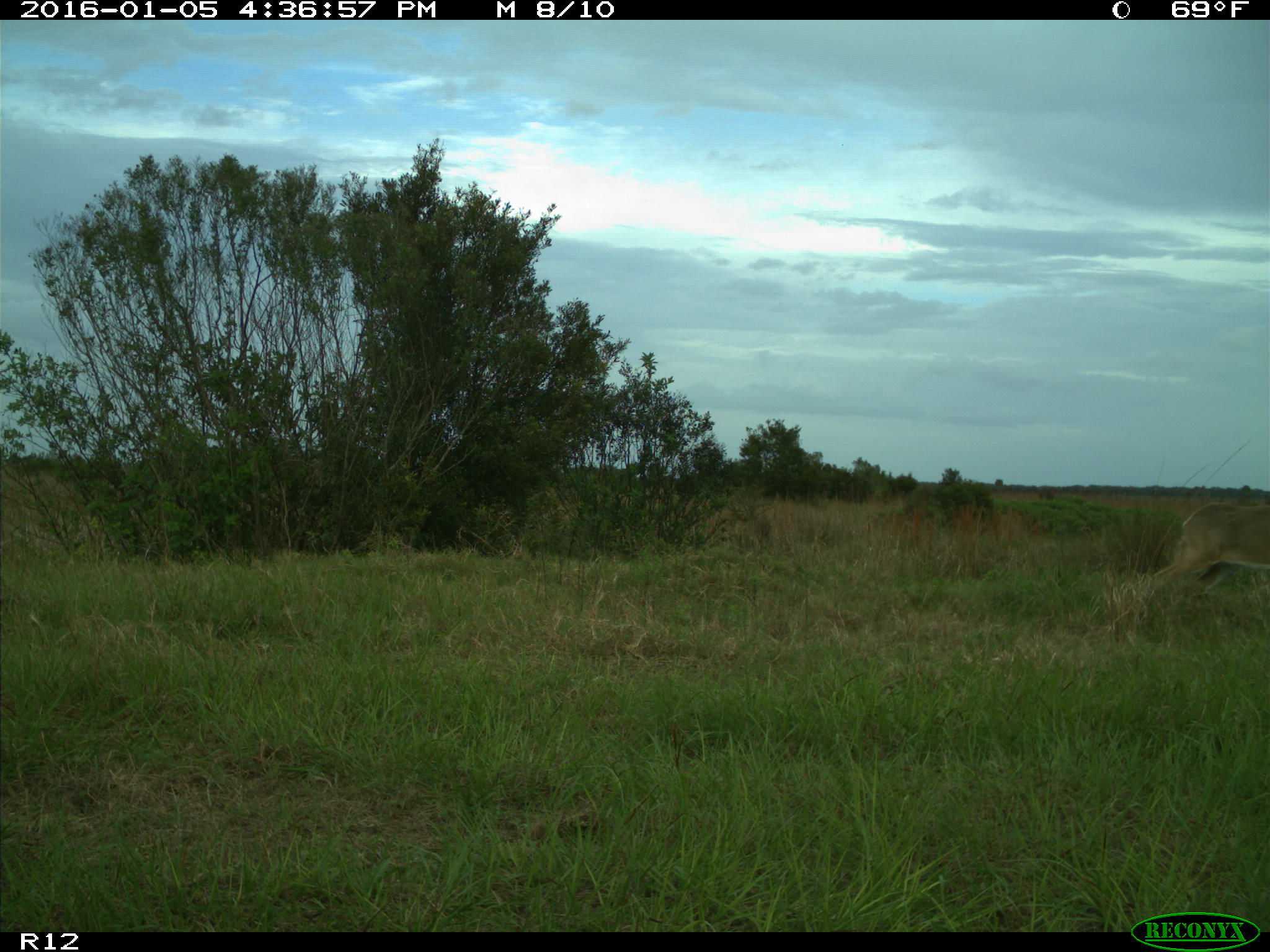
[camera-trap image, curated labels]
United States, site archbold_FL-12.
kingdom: Animalia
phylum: Chordata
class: Mammalia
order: Artiodactyla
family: Cervidae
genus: Odocoileus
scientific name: Odocoileus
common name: deer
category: unidentified deer